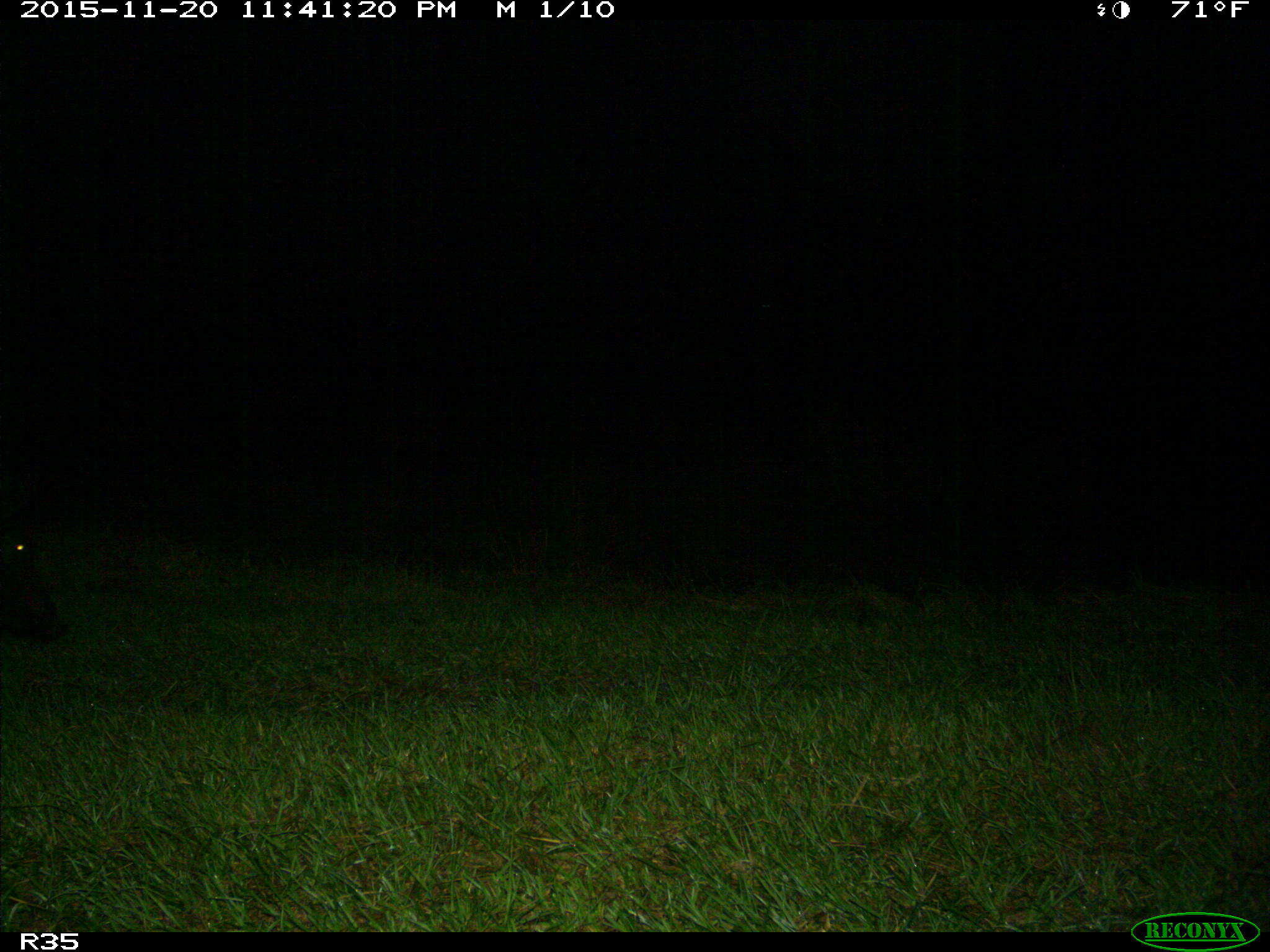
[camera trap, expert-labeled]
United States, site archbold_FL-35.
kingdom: Animalia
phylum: Chordata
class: Mammalia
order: Artiodactyla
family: Suidae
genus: Sus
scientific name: Sus scrofa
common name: wild boar